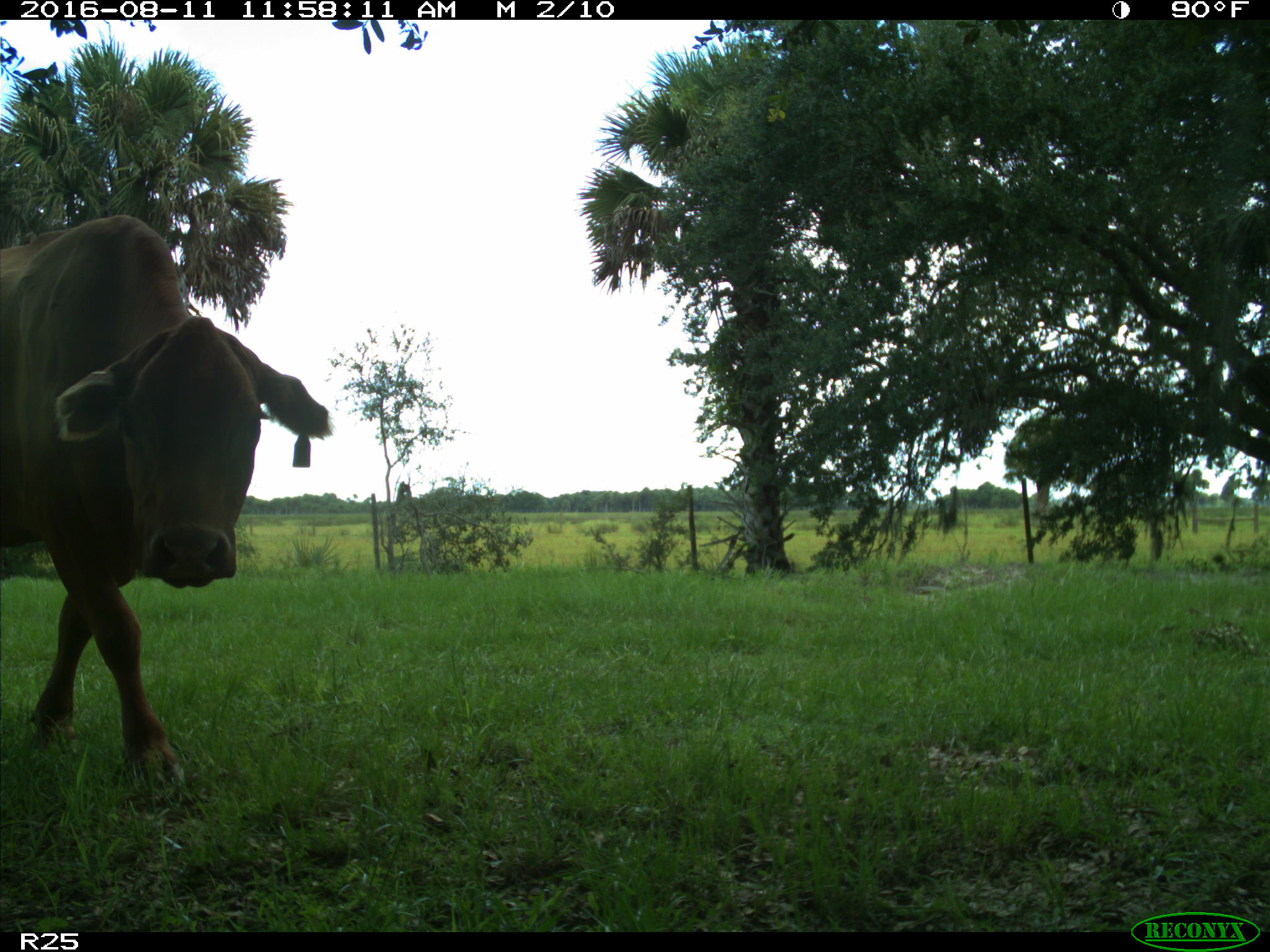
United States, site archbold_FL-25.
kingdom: Animalia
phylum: Chordata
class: Mammalia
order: Artiodactyla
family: Bovidae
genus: Bos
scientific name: Bos taurus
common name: domestic cow